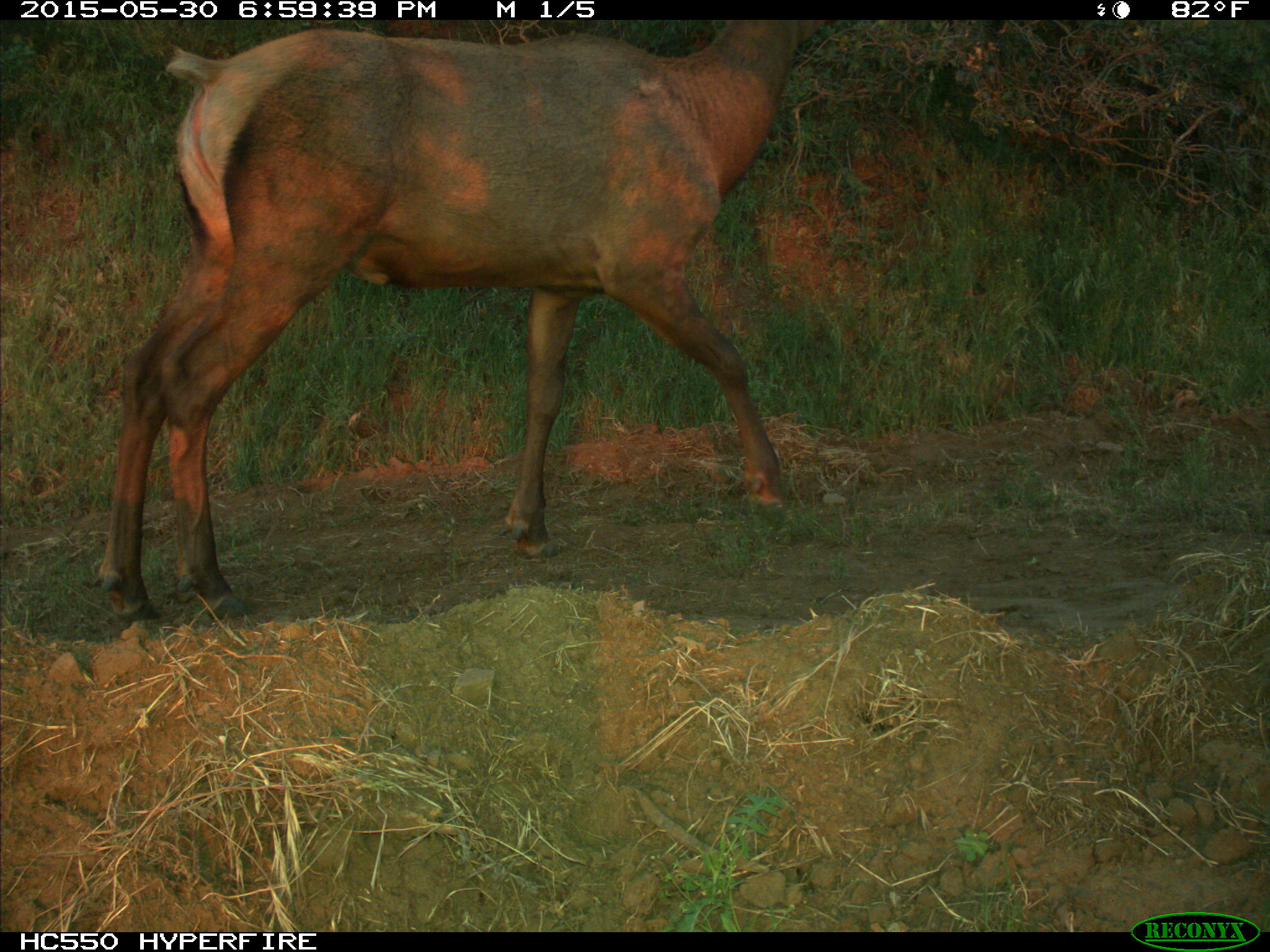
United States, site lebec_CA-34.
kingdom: Animalia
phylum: Chordata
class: Mammalia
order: Artiodactyla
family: Cervidae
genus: Cervus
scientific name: Cervus canadensis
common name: elk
Cervus canadensis (elk).